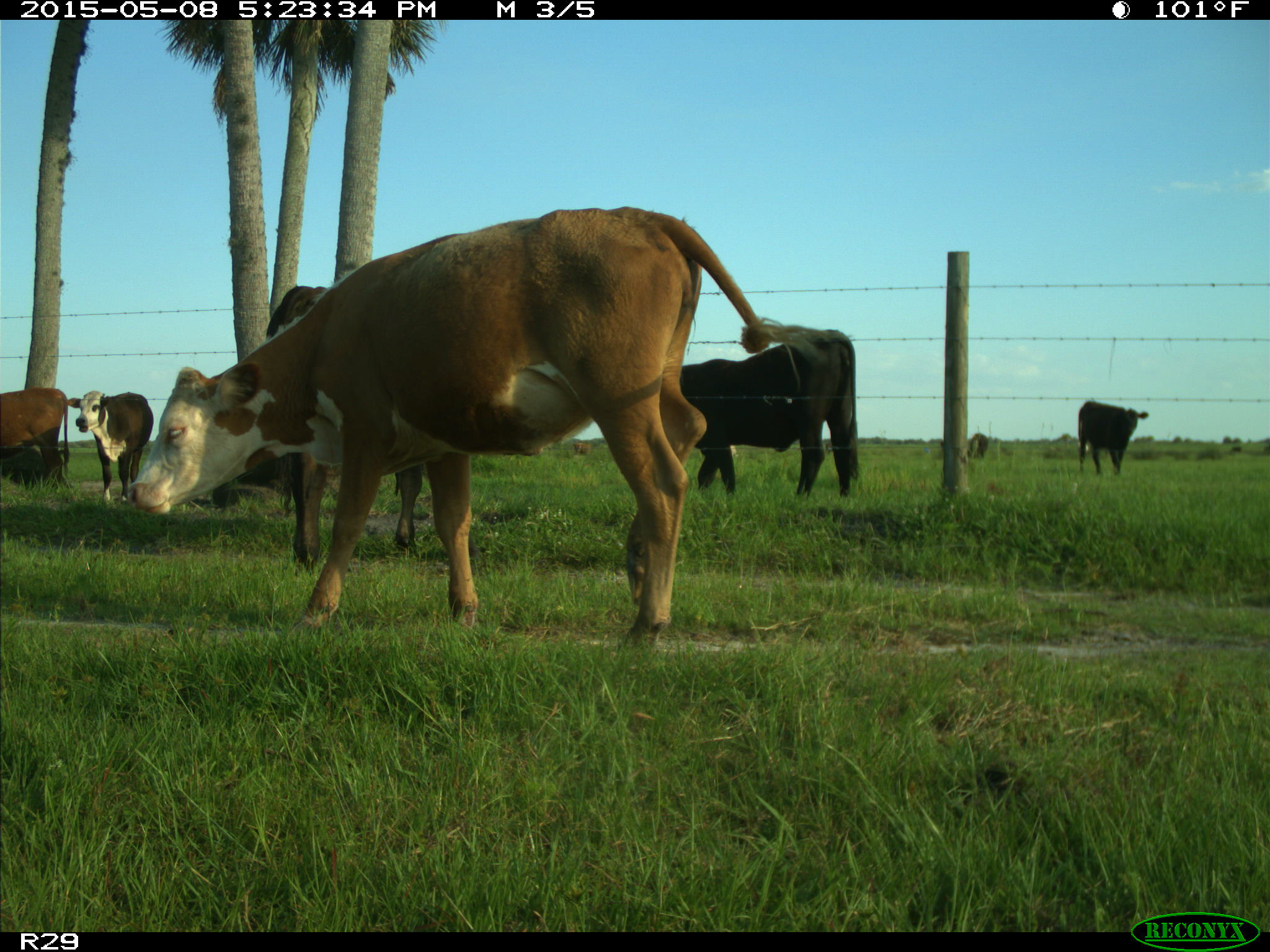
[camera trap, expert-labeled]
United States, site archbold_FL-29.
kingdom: Animalia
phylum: Chordata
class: Mammalia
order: Artiodactyla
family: Bovidae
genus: Bos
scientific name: Bos taurus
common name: domestic cow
Bos taurus (domestic cow).